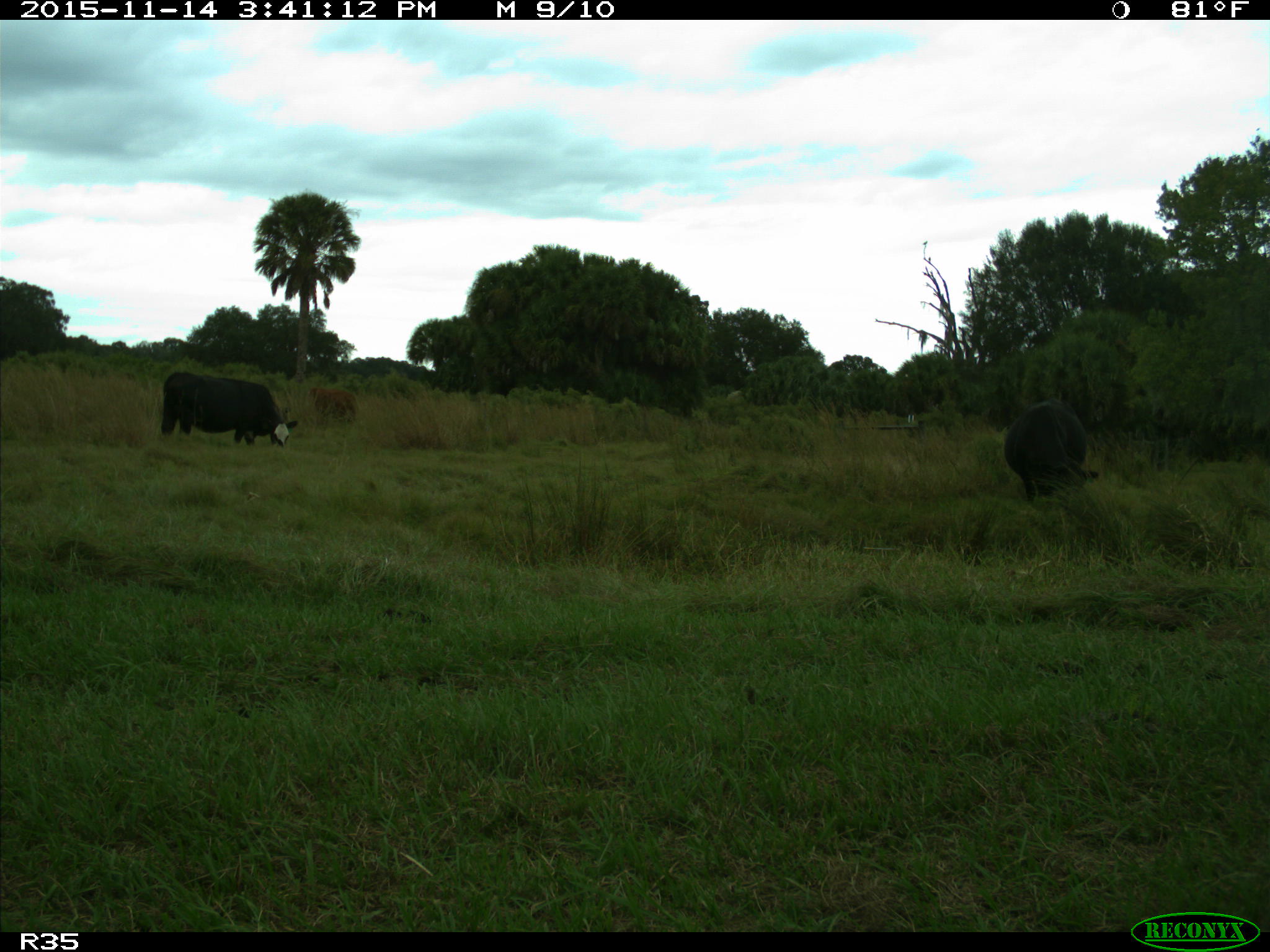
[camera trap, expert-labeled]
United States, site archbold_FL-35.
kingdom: Animalia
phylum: Chordata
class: Mammalia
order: Artiodactyla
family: Bovidae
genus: Bos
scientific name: Bos taurus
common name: domestic cow